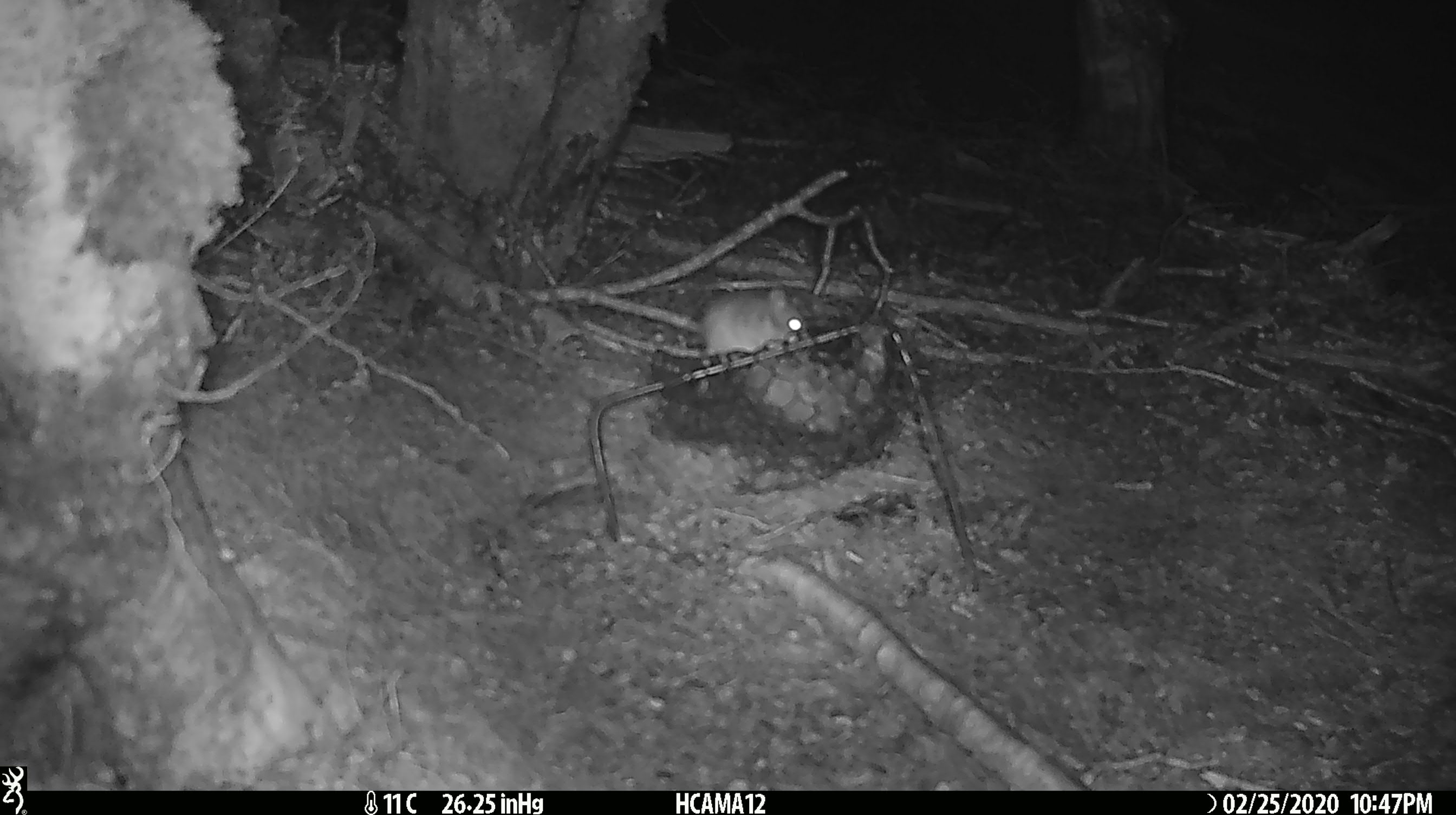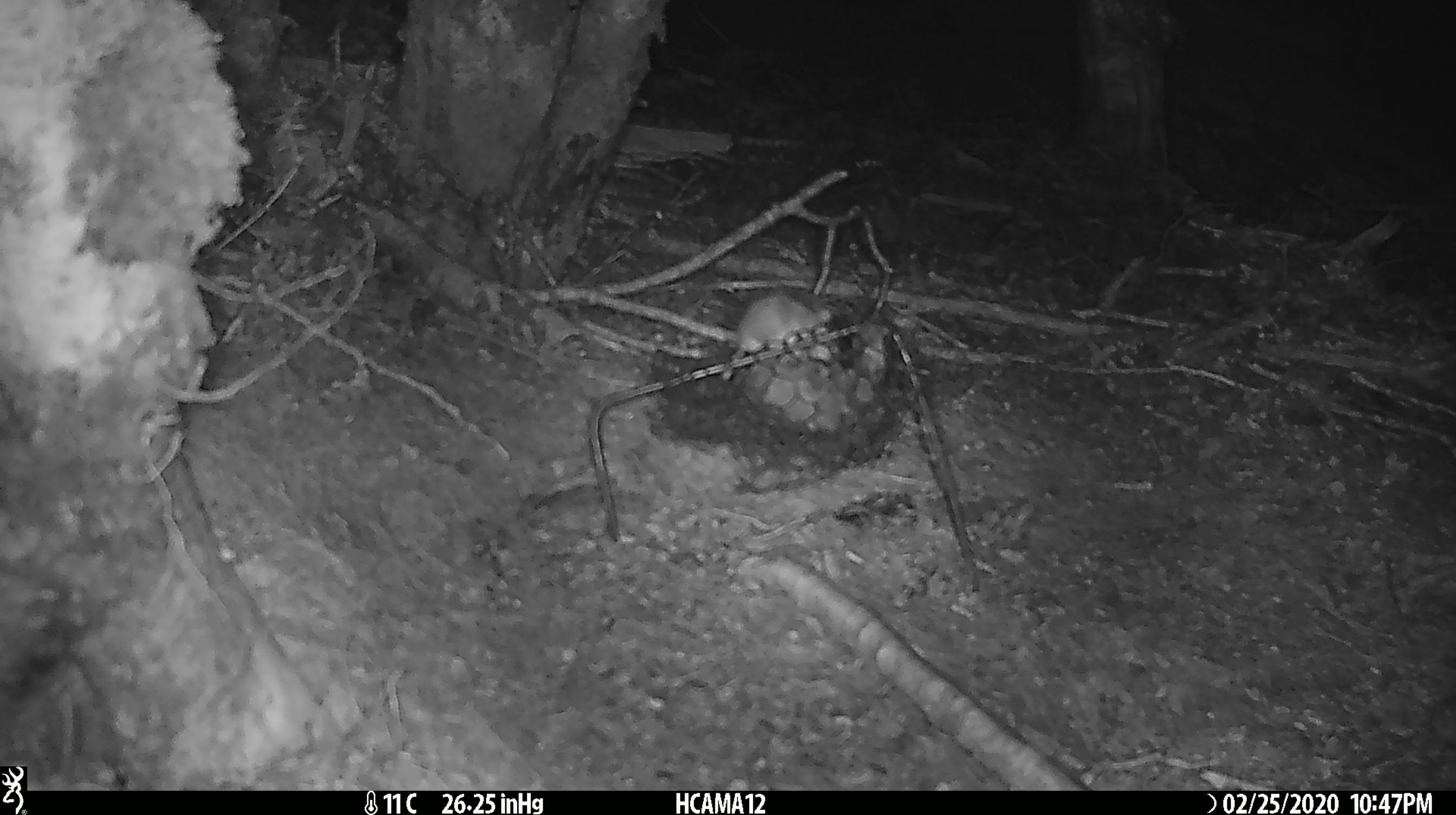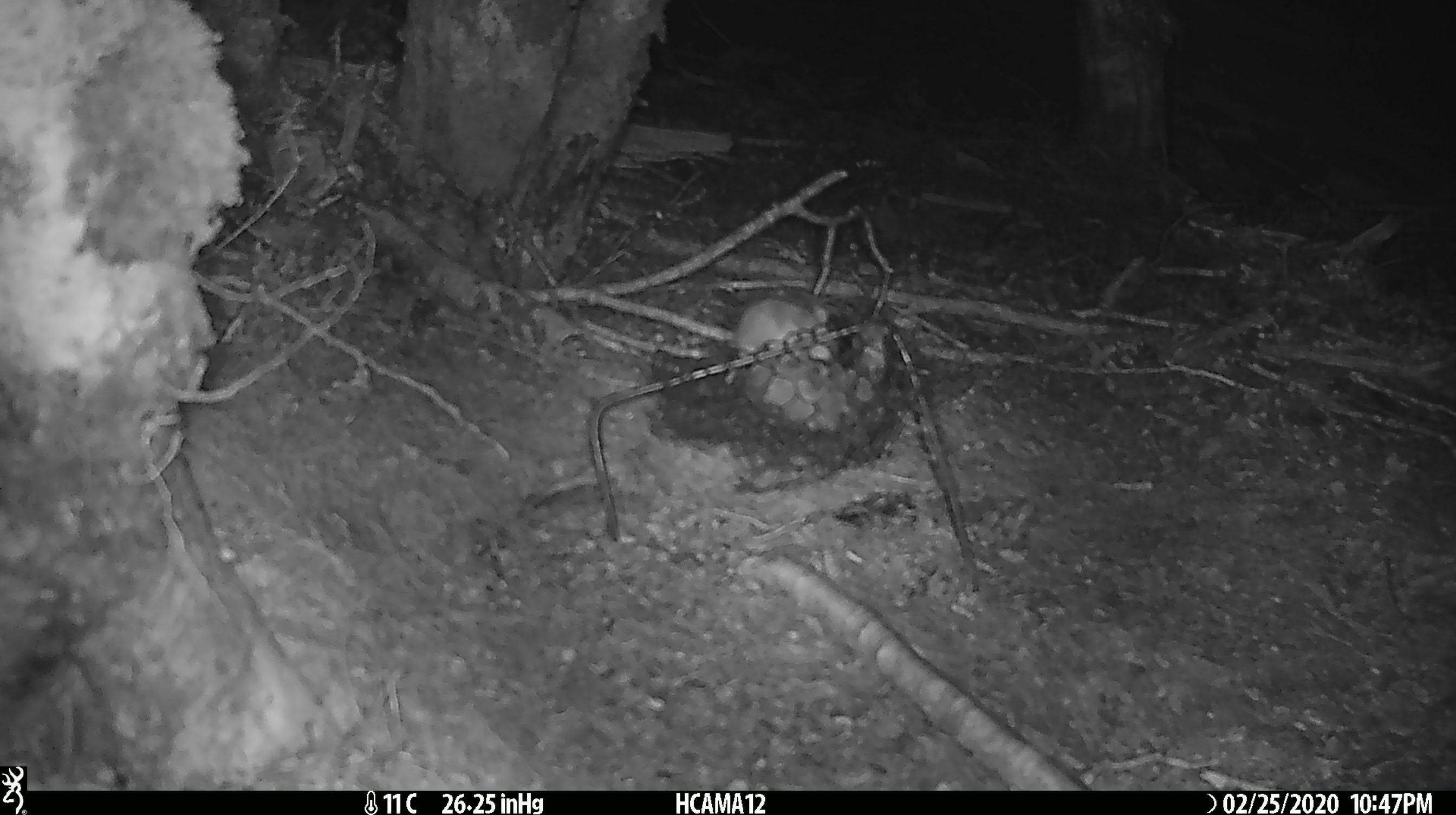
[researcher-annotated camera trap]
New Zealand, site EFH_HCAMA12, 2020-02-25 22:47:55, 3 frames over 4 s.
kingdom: Animalia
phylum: Chordata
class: Mammalia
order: Rodentia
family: Muridae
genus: Mus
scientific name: Mus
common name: mouse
Mouse (Mus).